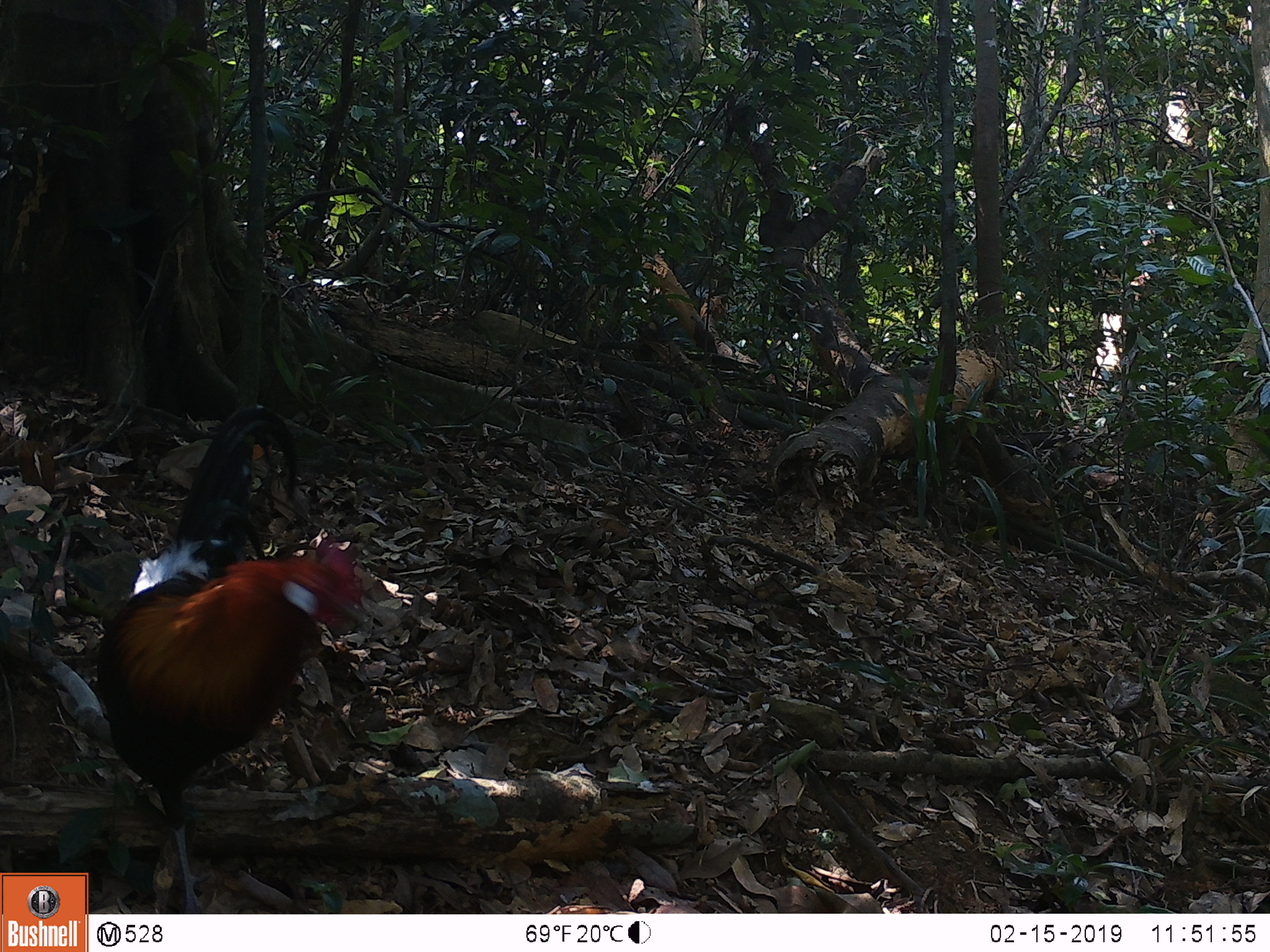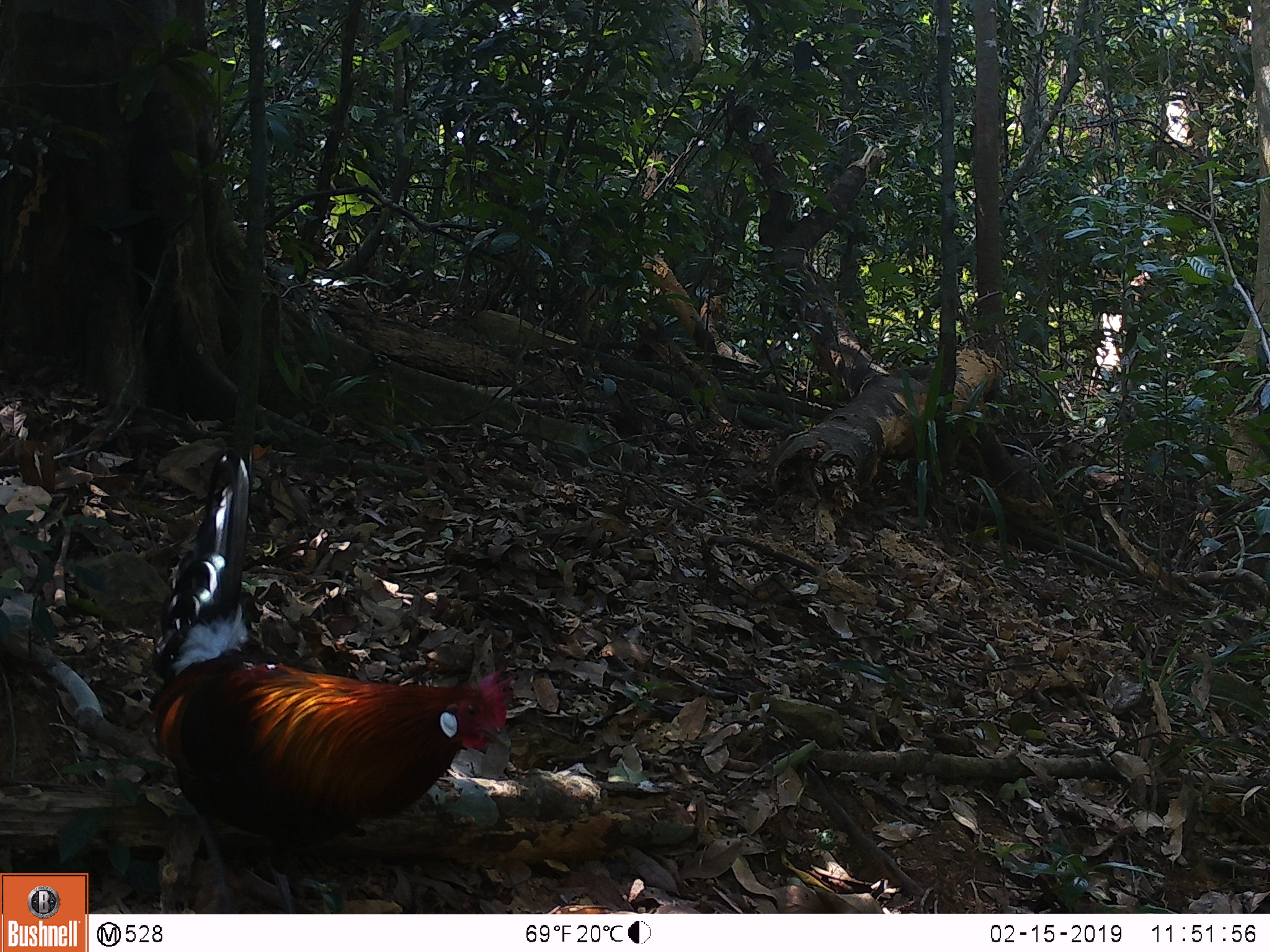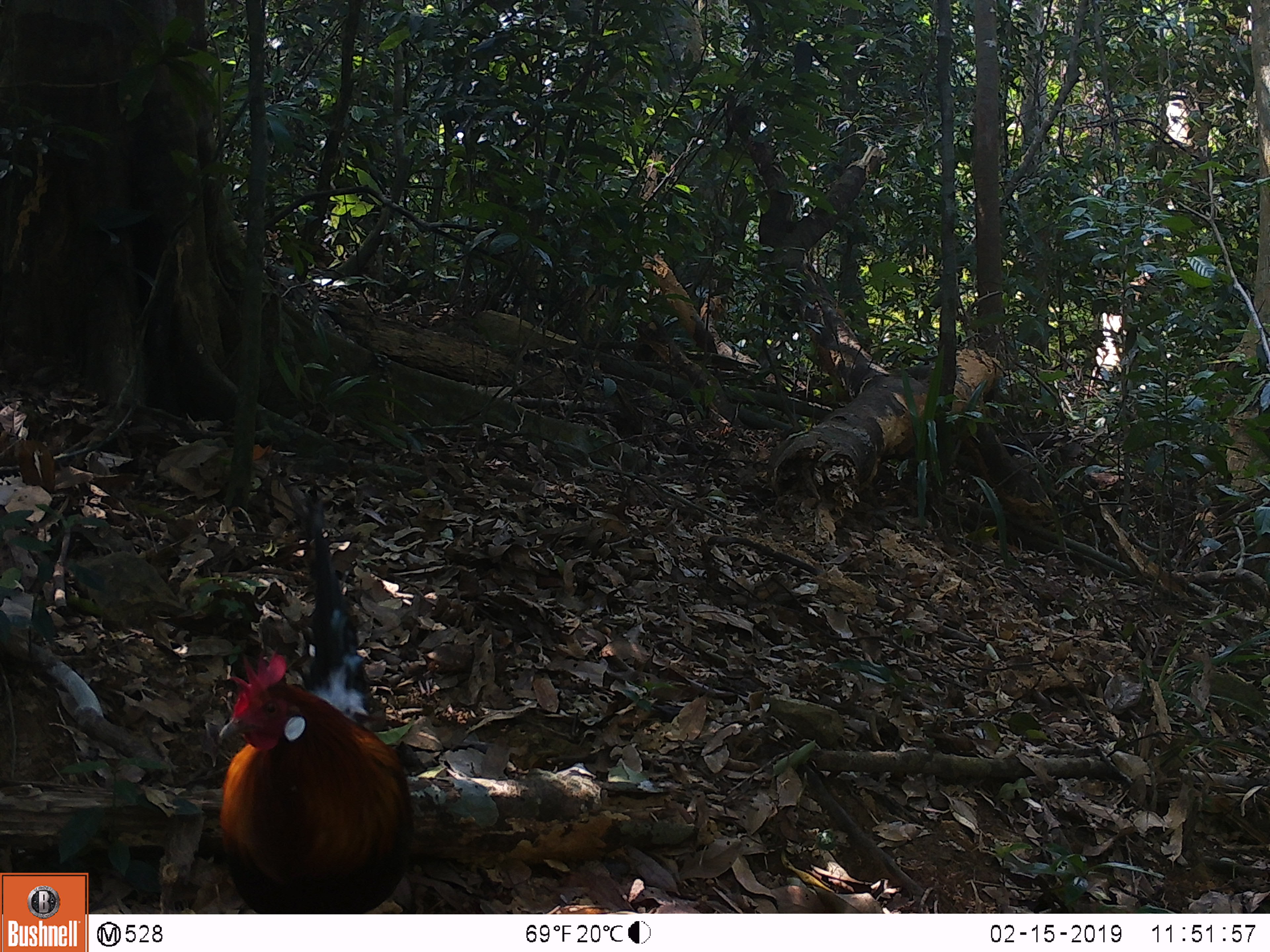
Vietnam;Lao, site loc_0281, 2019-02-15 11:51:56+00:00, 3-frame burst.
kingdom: Animalia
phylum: Chordata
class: Aves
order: Galliformes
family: Phasianidae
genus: Gallus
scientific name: Gallus gallus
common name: red junglefowl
Red junglefowl (Gallus gallus). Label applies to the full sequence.